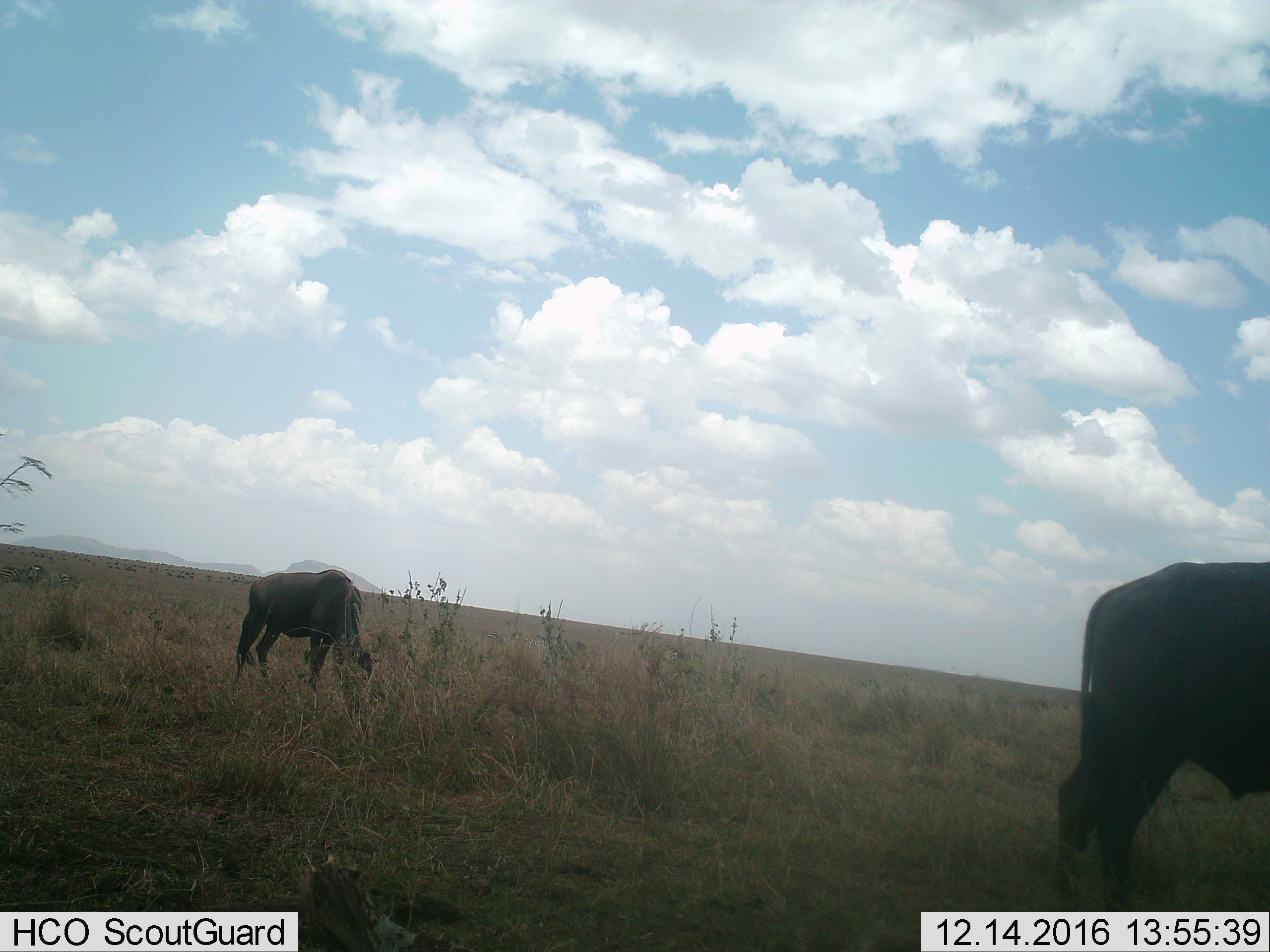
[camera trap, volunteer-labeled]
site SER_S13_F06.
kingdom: Animalia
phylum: Chordata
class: Mammalia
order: Artiodactyla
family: Bovidae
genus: Connochaetes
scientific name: Connochaetes taurinus taurinus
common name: blue wildebeest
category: wildebeestblue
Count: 2.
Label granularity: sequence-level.